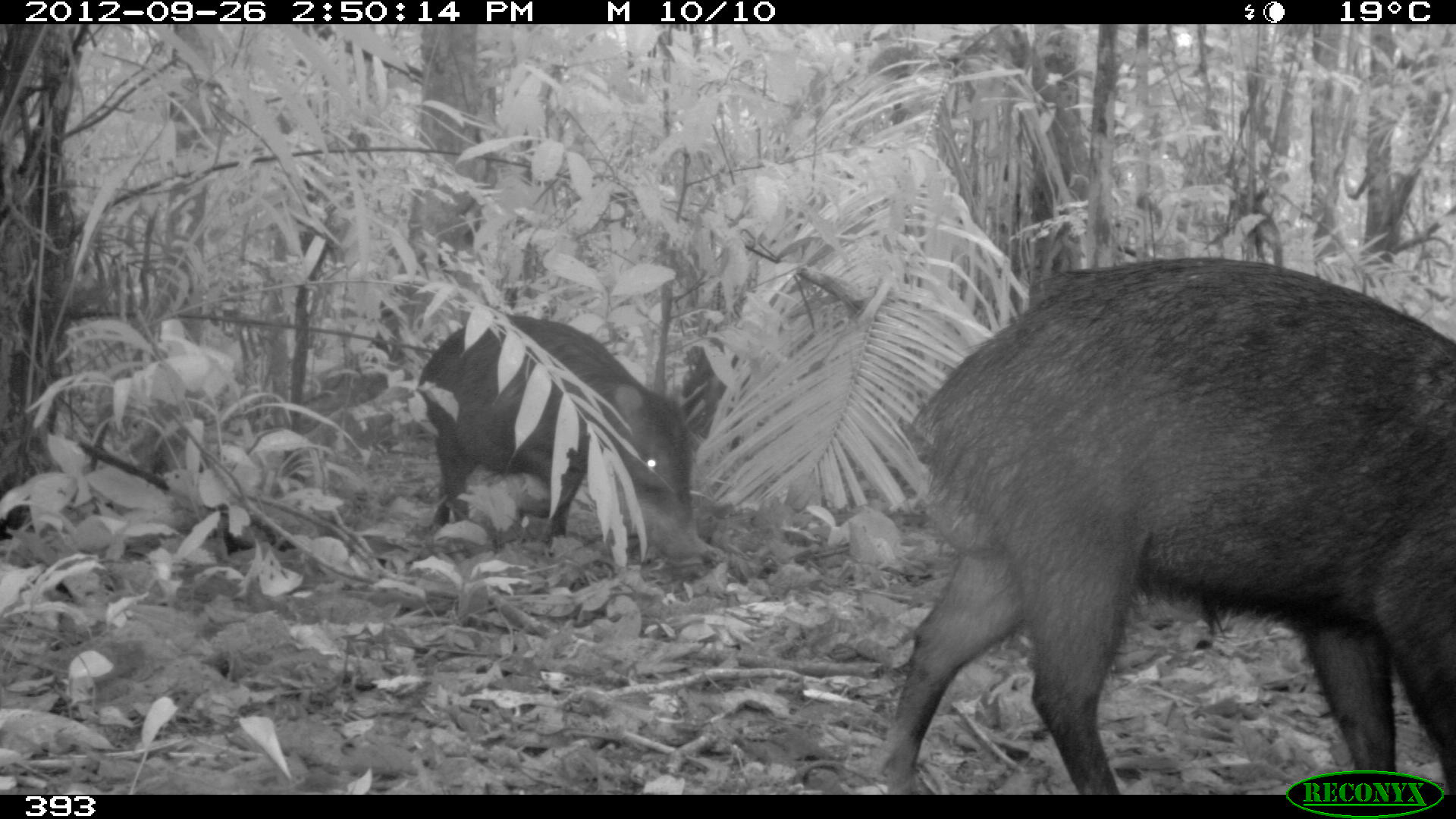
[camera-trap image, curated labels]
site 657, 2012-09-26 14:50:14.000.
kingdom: Animalia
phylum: Chordata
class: Mammalia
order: Artiodactyla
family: Tayassuidae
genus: Tayassu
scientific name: Tayassu pecari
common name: white-lipped peccary